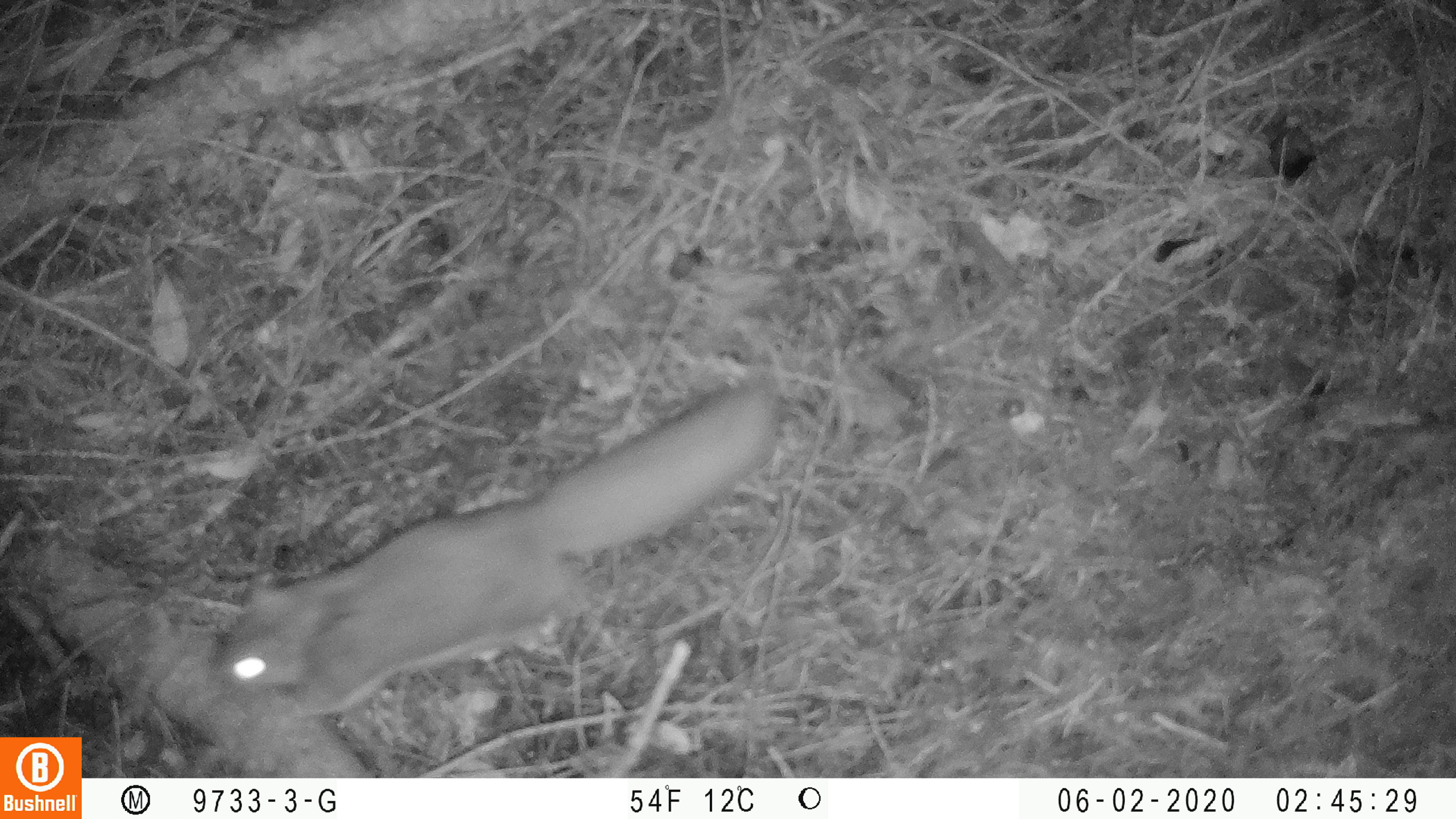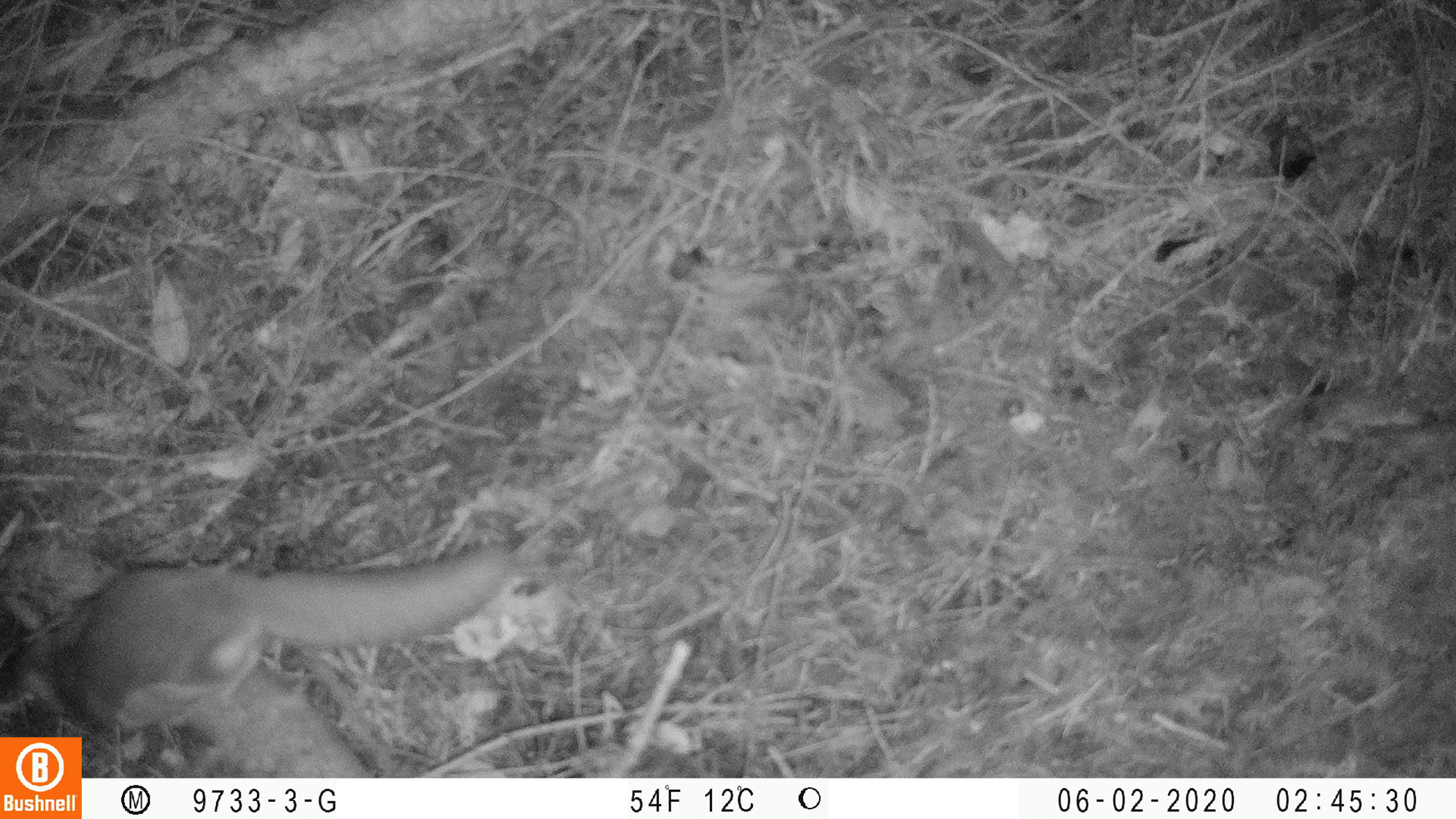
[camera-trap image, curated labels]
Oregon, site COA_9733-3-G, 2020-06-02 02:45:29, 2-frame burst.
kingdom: Animalia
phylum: Chordata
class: Mammalia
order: Rodentia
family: Sciuridae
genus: Glaucomys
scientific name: Glaucomys oregonensis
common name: humboldt's flying squirrel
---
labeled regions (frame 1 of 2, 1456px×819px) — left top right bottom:
humboldt's flying squirrel: 193 364 800 738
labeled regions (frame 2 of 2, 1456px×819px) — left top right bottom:
humboldt's flying squirrel: 6 526 526 727